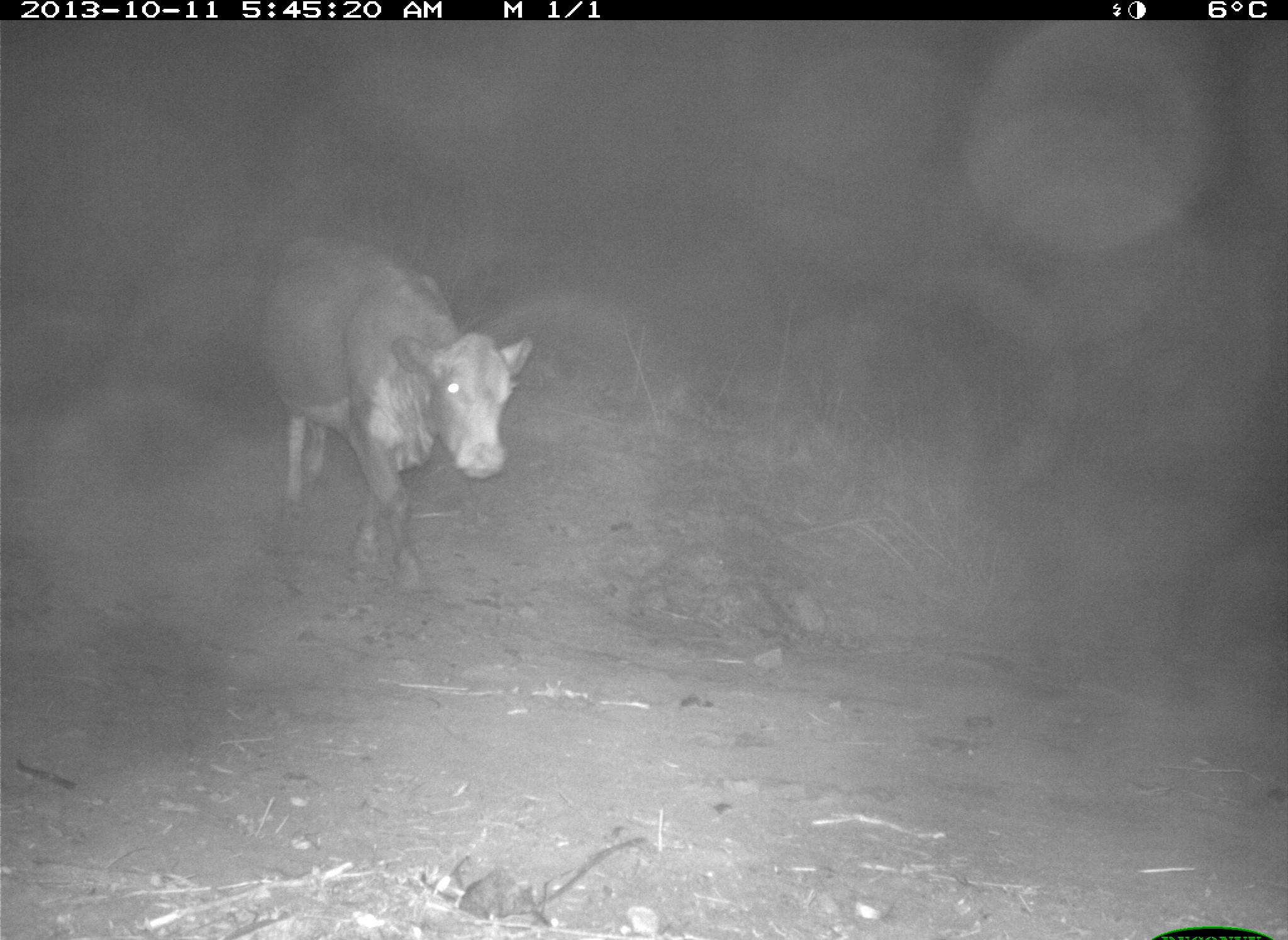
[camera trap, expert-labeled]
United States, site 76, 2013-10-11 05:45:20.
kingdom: Animalia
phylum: Chordata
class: Mammalia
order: Artiodactyla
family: Bovidae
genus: Bos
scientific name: Bos taurus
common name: cow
Cow (Bos taurus).